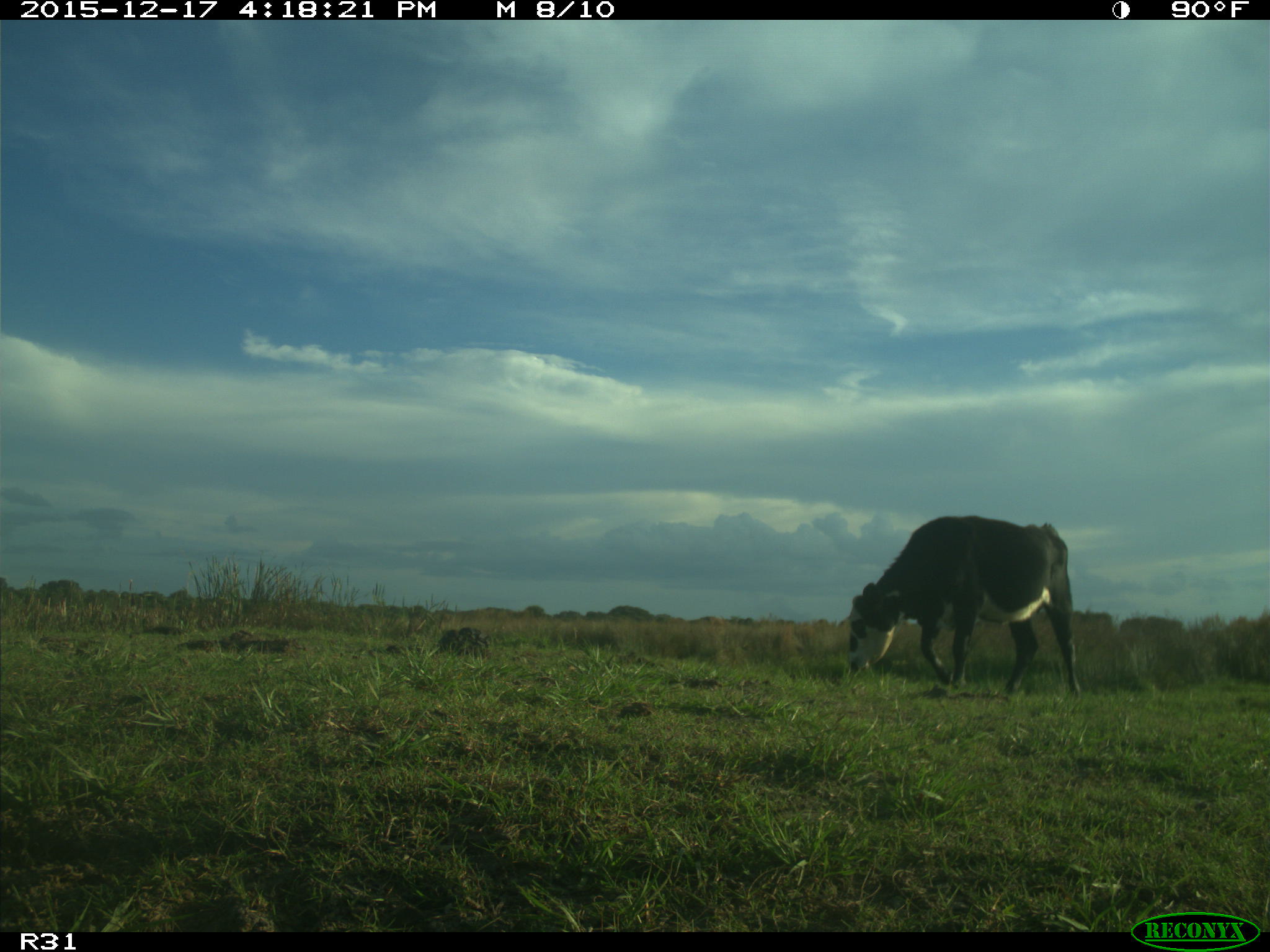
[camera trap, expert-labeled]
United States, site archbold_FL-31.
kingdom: Animalia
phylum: Chordata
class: Mammalia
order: Artiodactyla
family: Bovidae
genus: Bos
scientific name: Bos taurus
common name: domestic cow